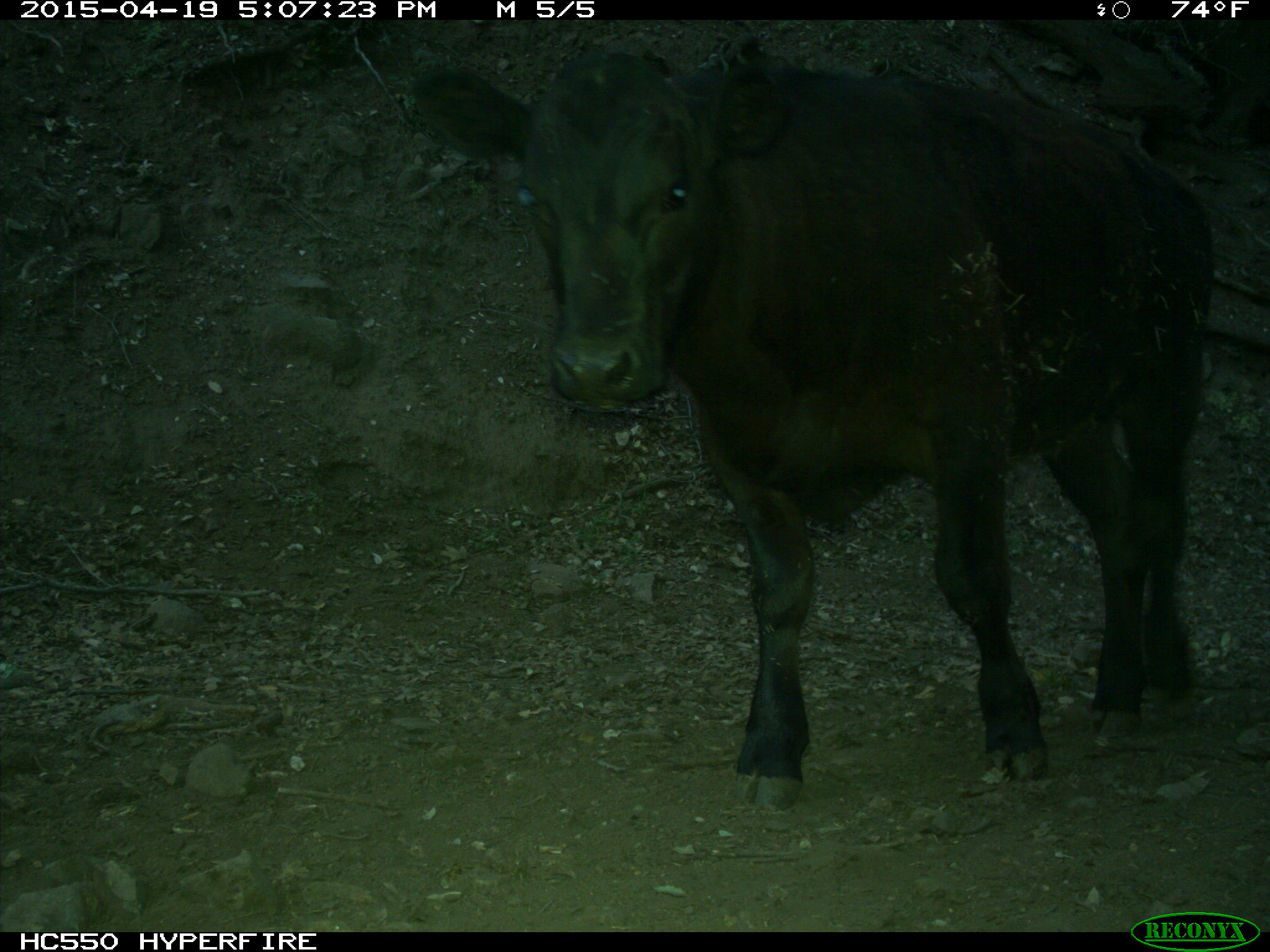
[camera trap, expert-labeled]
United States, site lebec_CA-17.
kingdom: Animalia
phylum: Chordata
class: Mammalia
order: Artiodactyla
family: Bovidae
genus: Bos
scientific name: Bos taurus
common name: domestic cow